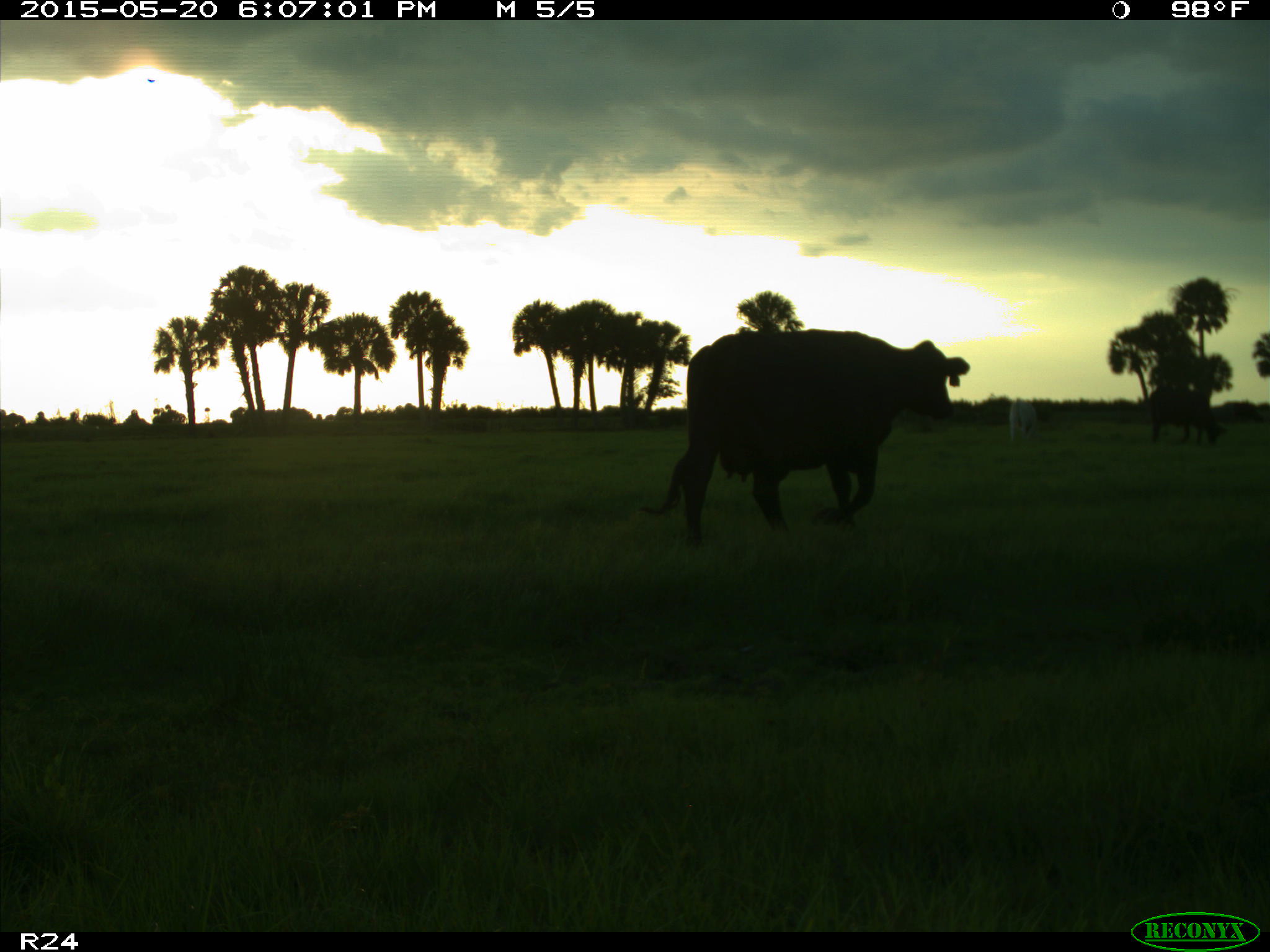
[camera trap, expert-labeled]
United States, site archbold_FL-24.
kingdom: Animalia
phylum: Chordata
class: Mammalia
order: Artiodactyla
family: Bovidae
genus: Bos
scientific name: Bos taurus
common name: domestic cow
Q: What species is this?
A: Bos taurus (domestic cow).